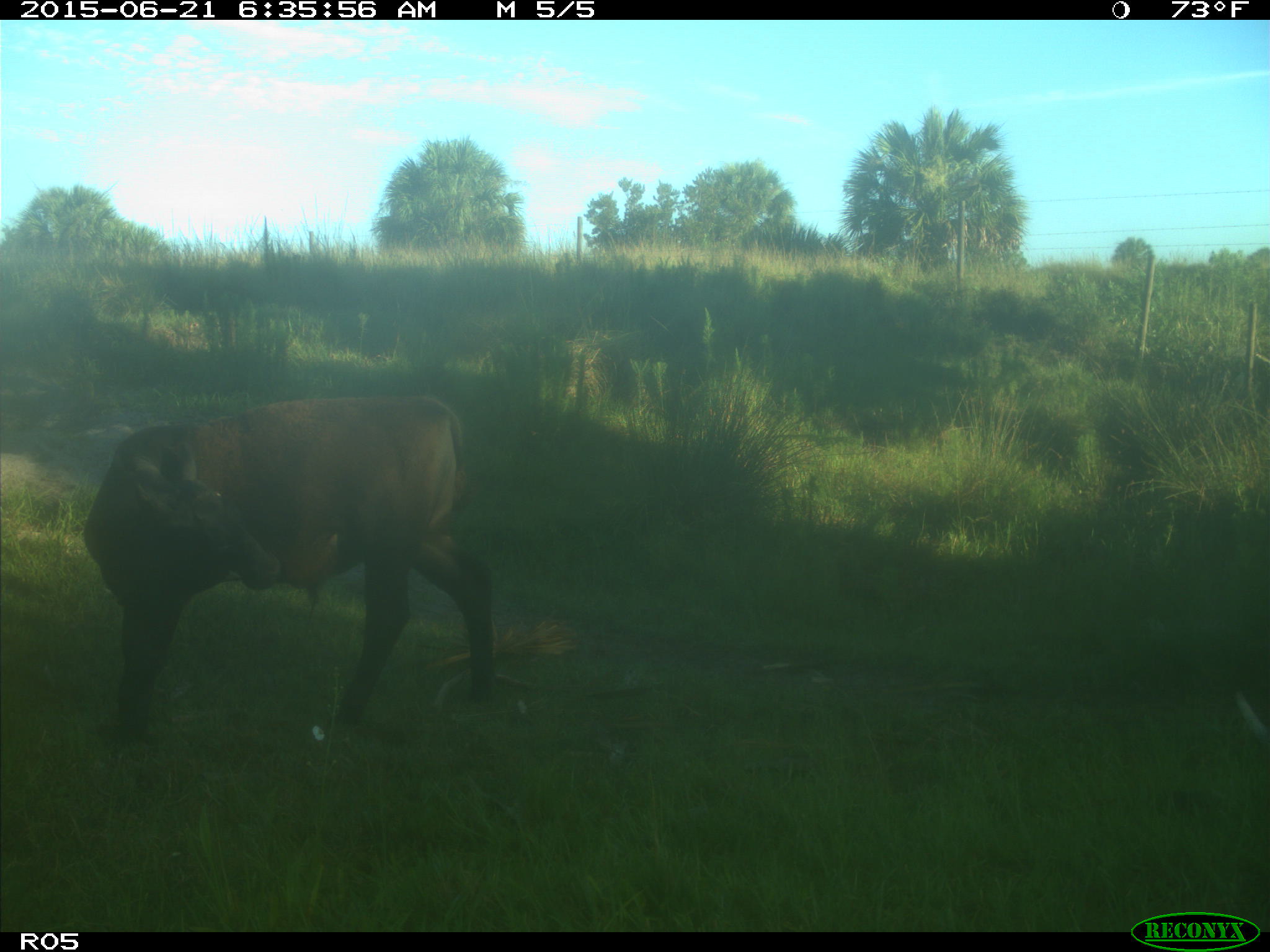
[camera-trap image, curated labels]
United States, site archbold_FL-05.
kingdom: Animalia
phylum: Chordata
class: Mammalia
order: Artiodactyla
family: Bovidae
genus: Bos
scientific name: Bos taurus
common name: domestic cow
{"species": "Bos taurus (domestic cow)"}